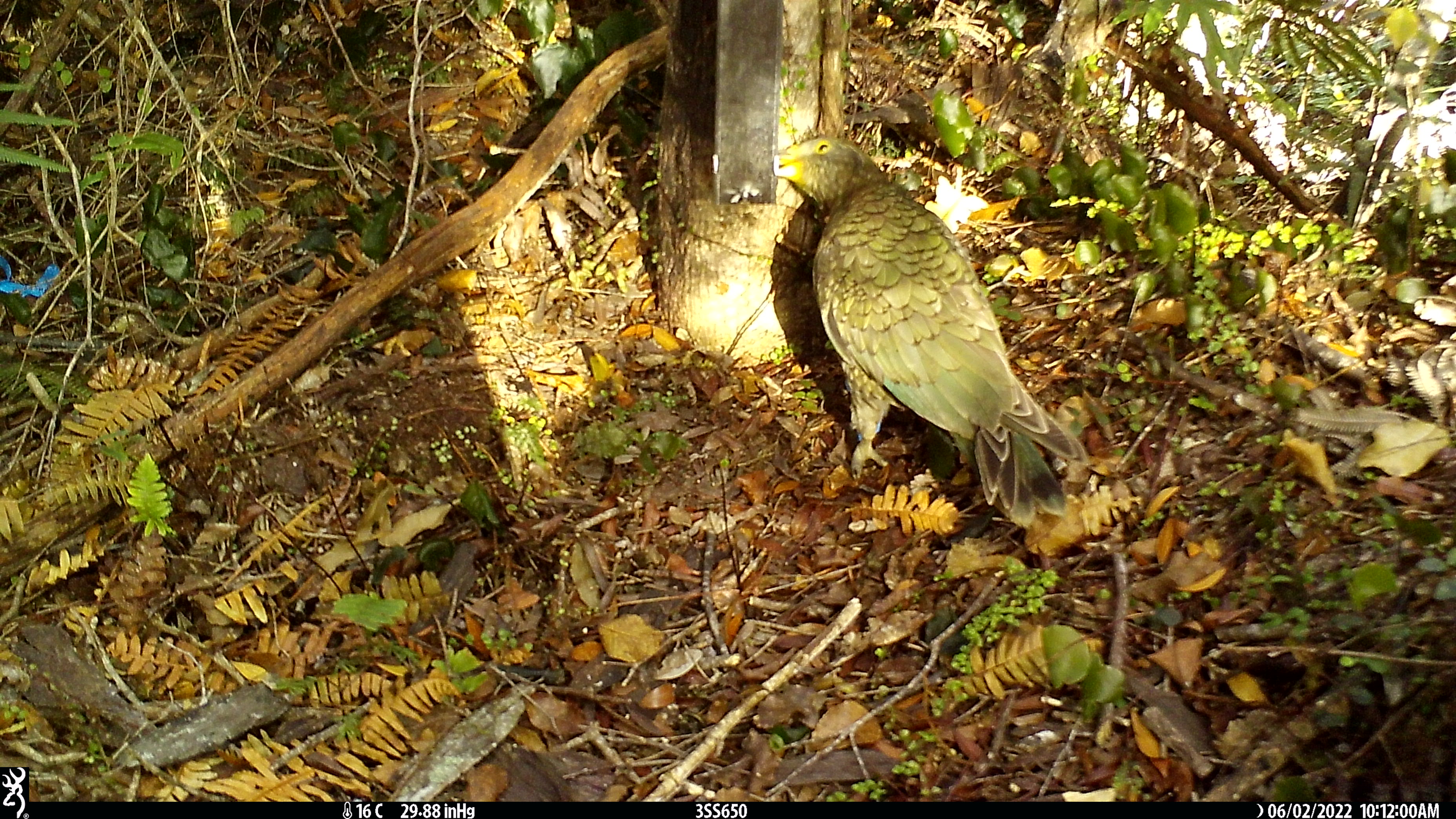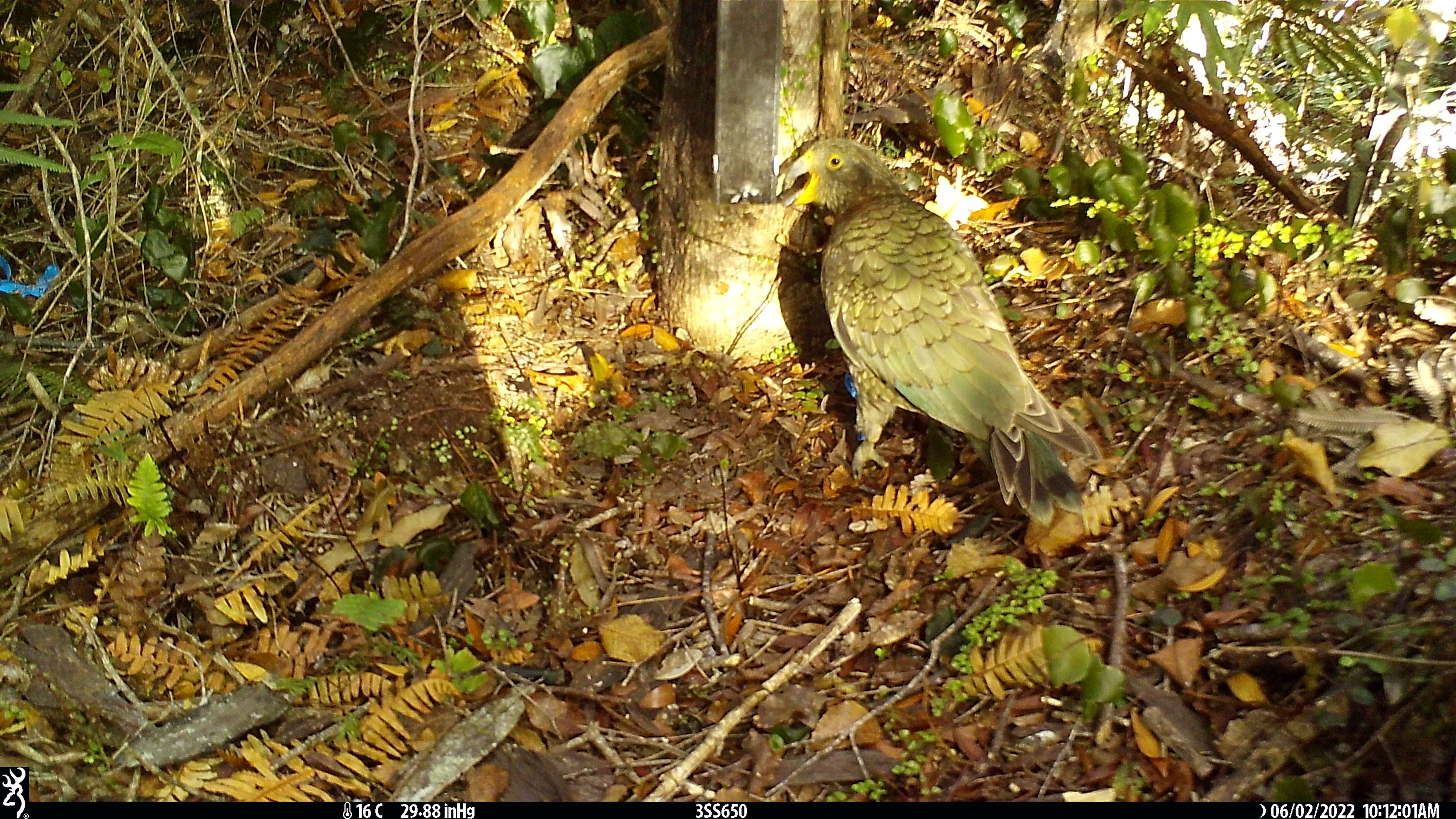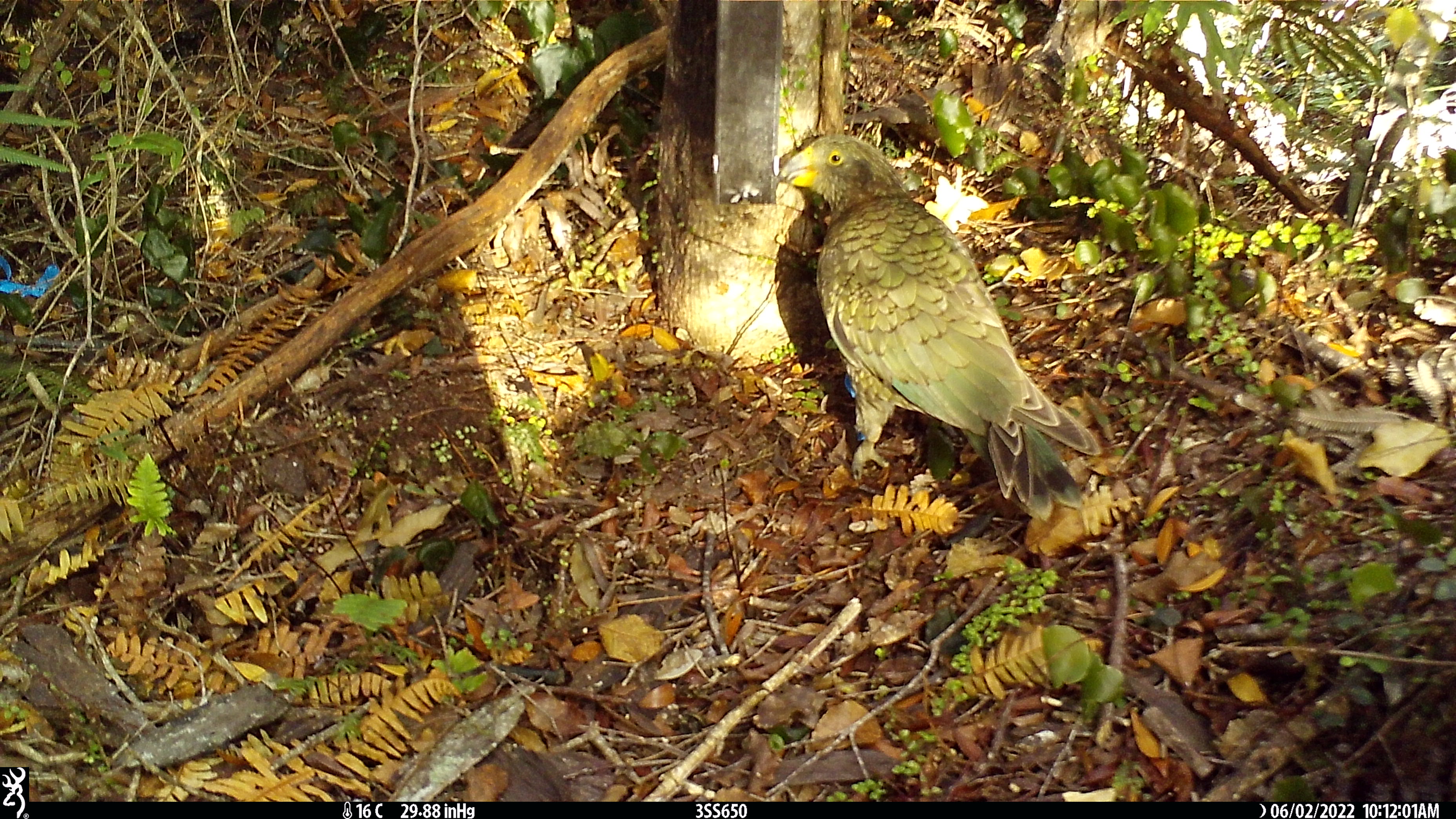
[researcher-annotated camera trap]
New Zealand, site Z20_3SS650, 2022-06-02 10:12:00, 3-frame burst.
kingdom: Animalia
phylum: Chordata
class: Aves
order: Psittaciformes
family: Strigopidae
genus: Nestor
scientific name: Nestor notabilis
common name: kea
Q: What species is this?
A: Kea (Nestor notabilis).